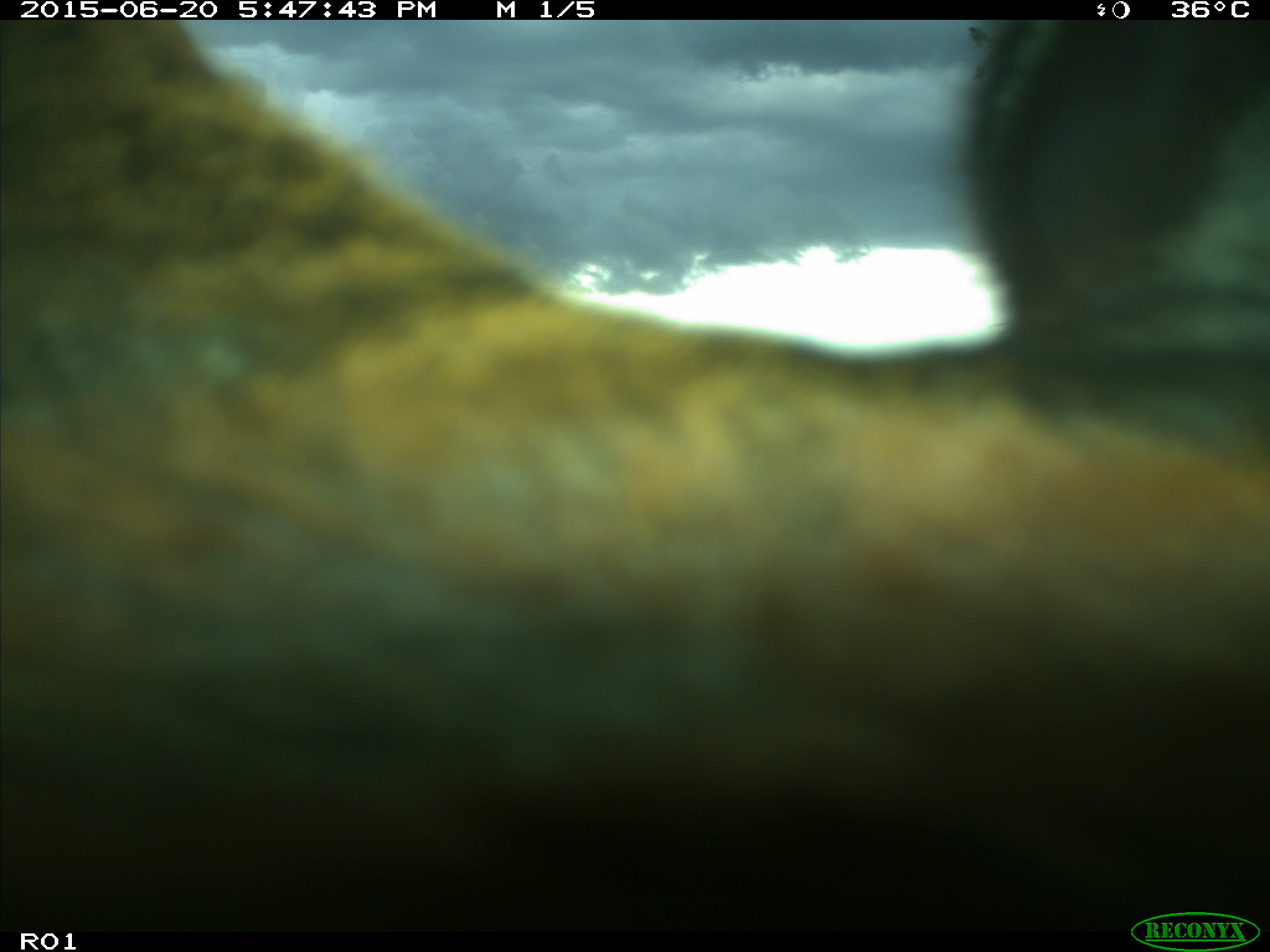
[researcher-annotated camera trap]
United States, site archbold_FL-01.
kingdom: Animalia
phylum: Chordata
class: Mammalia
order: Artiodactyla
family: Bovidae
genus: Bos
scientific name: Bos taurus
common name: domestic cow